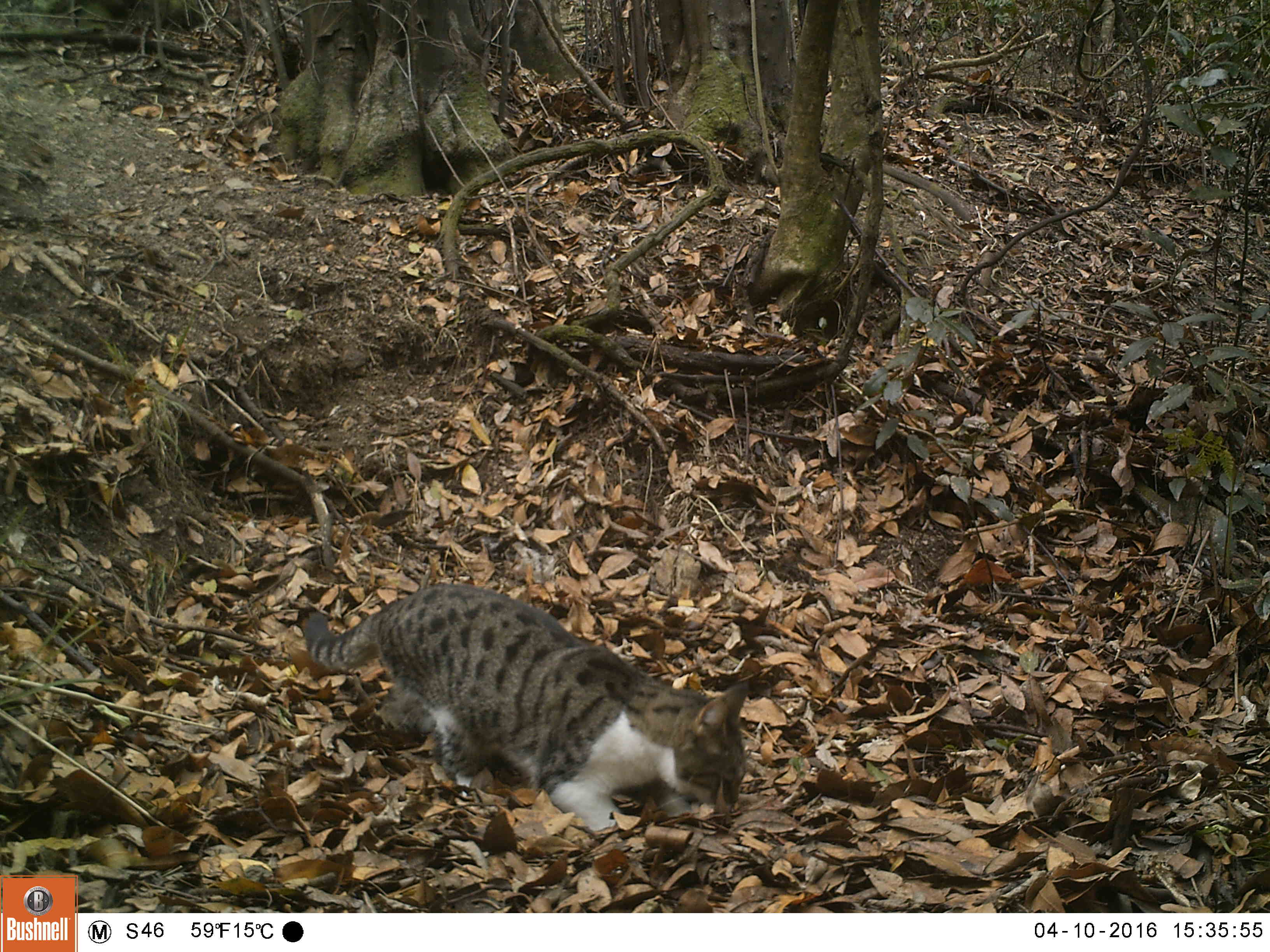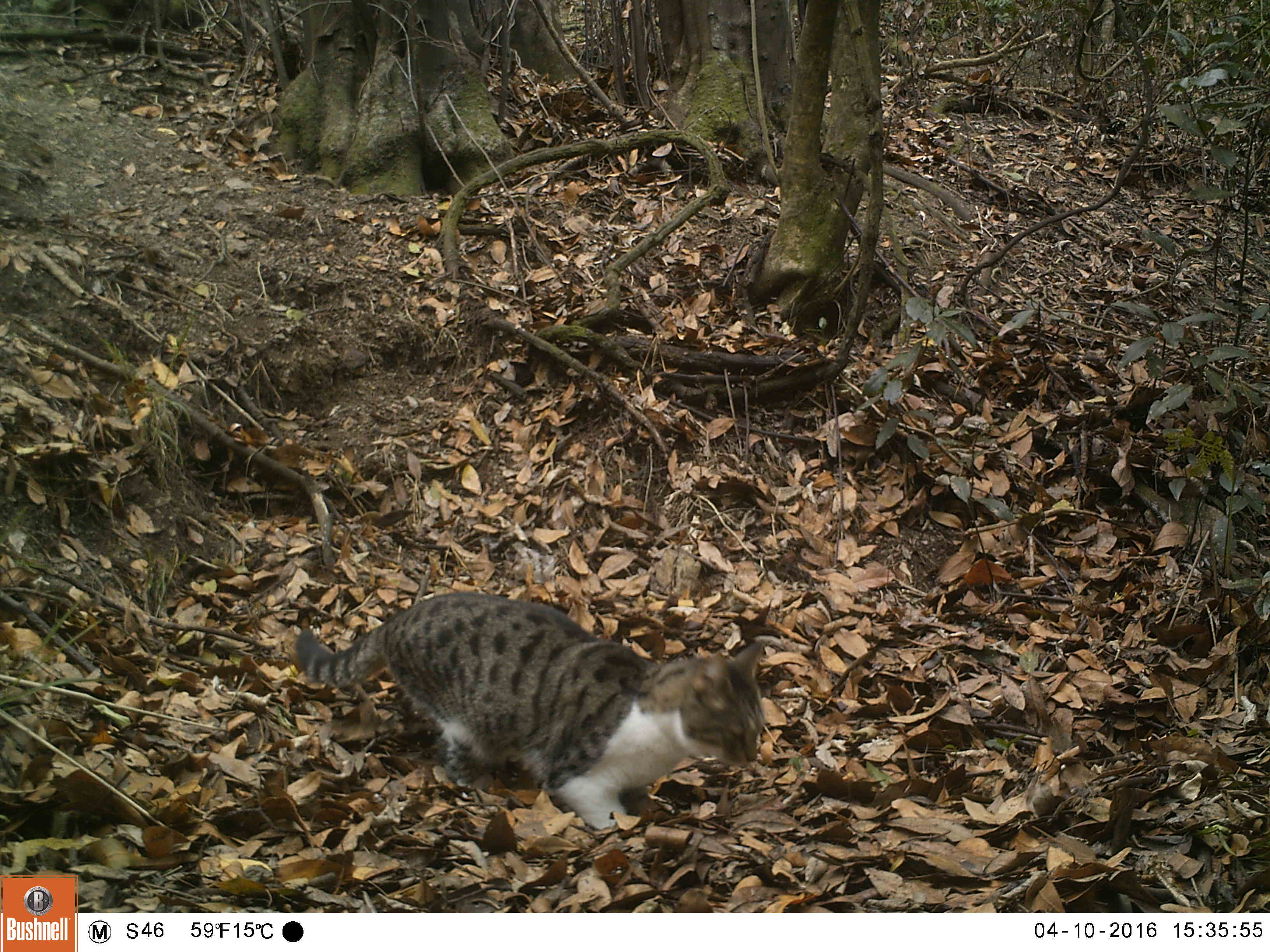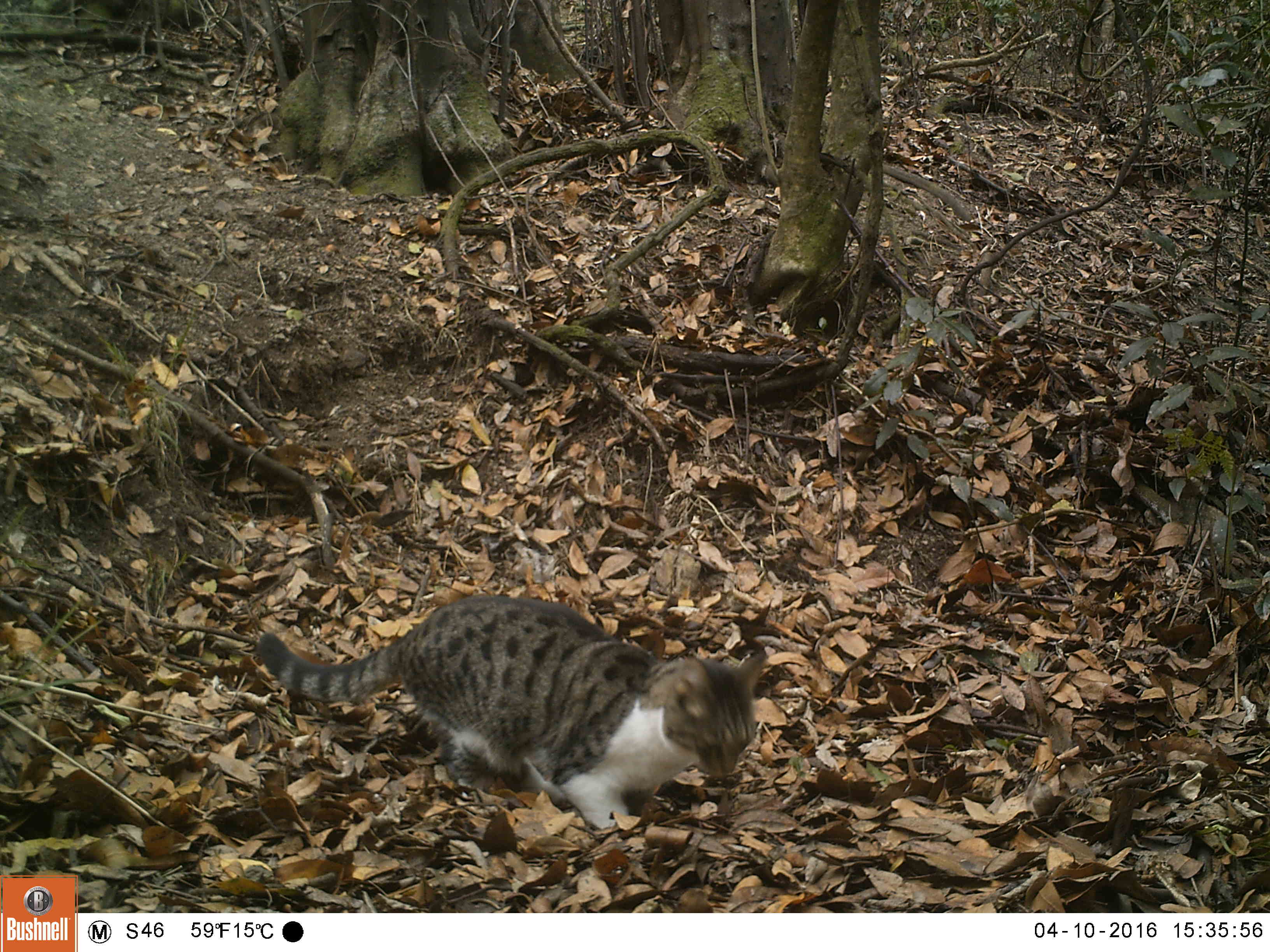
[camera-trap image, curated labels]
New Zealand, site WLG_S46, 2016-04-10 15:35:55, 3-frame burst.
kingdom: Animalia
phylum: Chordata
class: Mammalia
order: Carnivora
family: Felidae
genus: Felis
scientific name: Felis catus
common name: domestic cat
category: cat